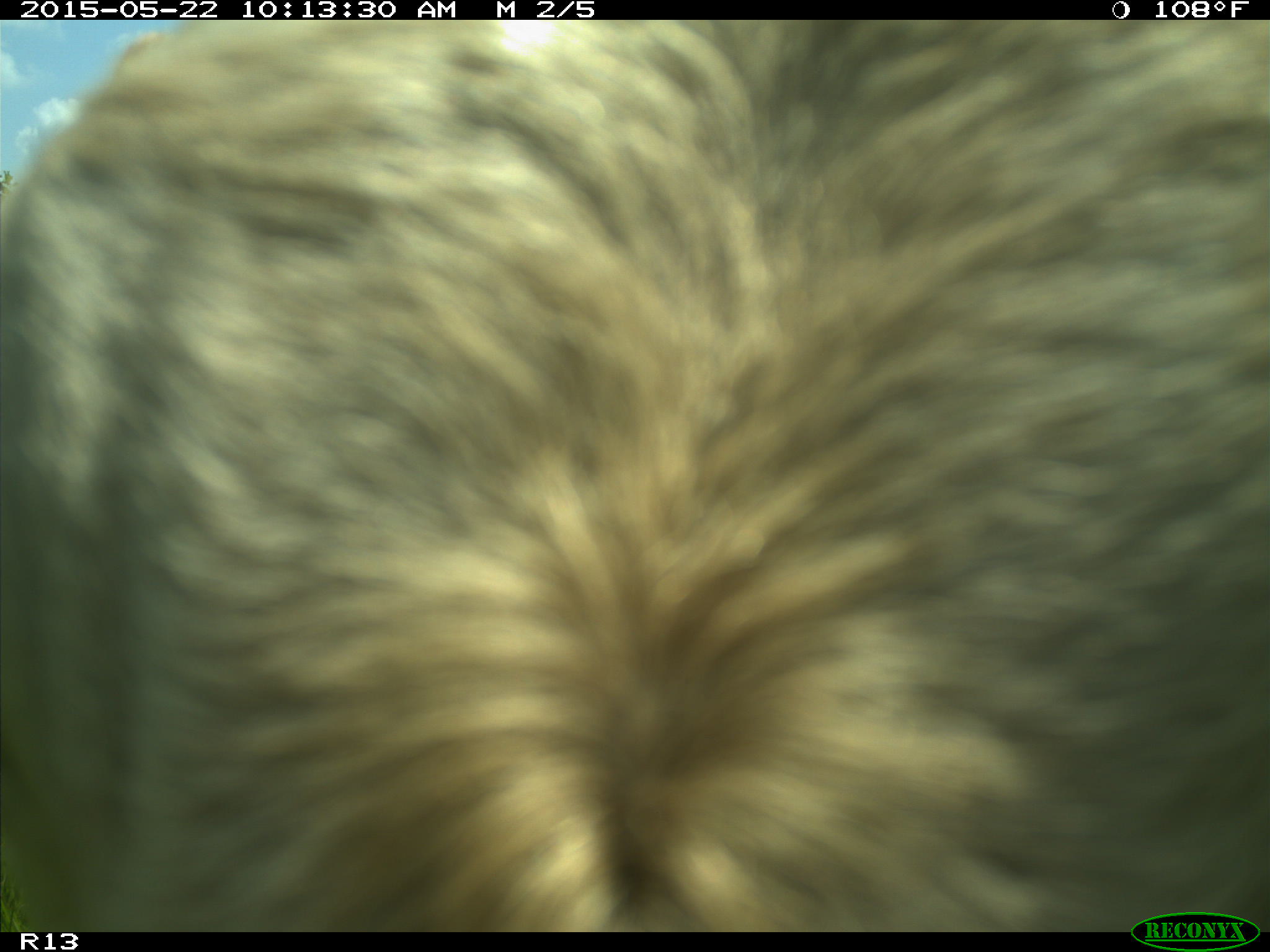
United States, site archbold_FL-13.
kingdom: Animalia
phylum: Chordata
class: Mammalia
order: Artiodactyla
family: Bovidae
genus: Bos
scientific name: Bos taurus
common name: domestic cow